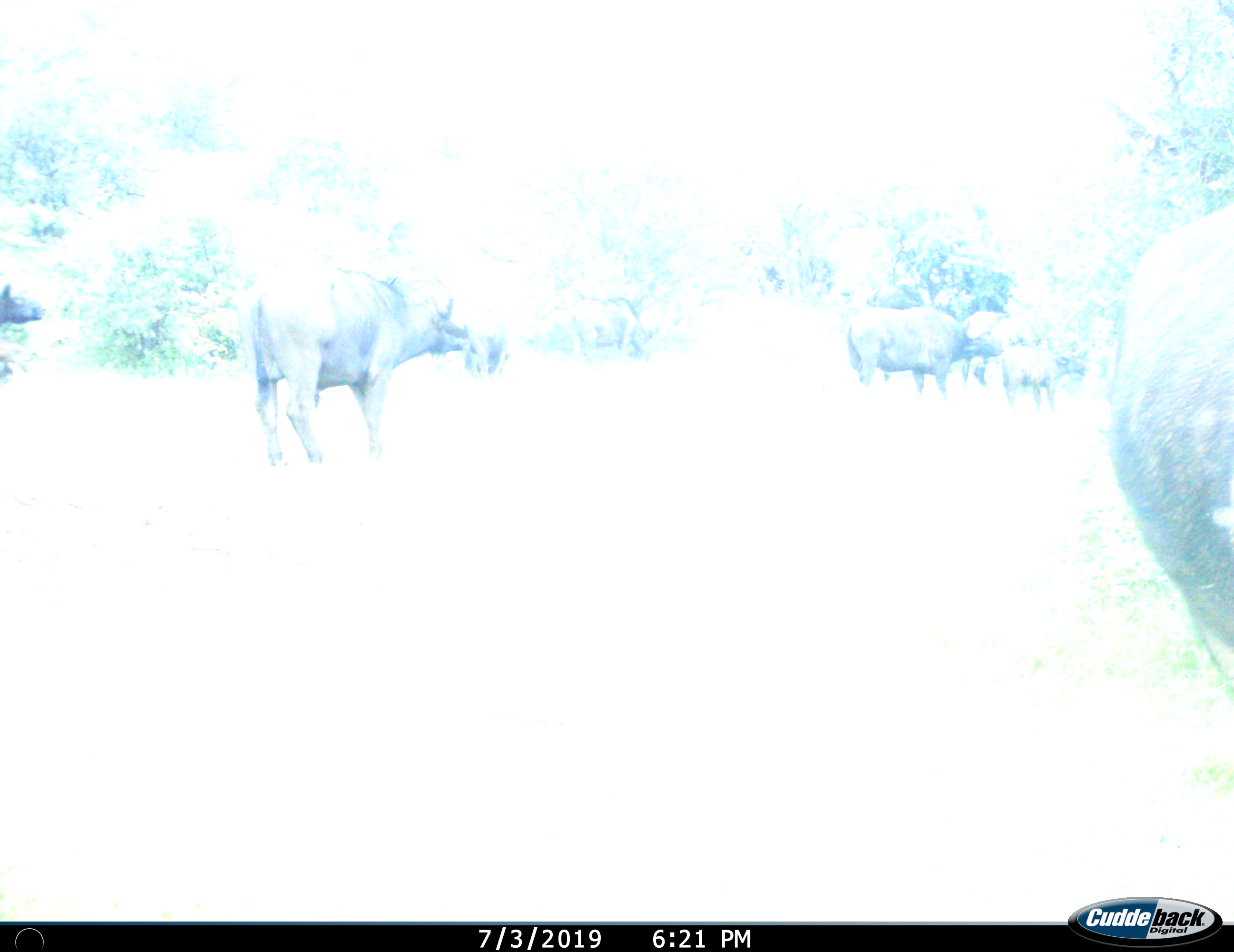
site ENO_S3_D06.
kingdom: Animalia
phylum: Chordata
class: Mammalia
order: Artiodactyla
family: Bovidae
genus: Syncerus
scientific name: Syncerus caffer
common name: african buffalo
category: buffalo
Buffalo (african buffalo) (Syncerus caffer), count 7. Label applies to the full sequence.